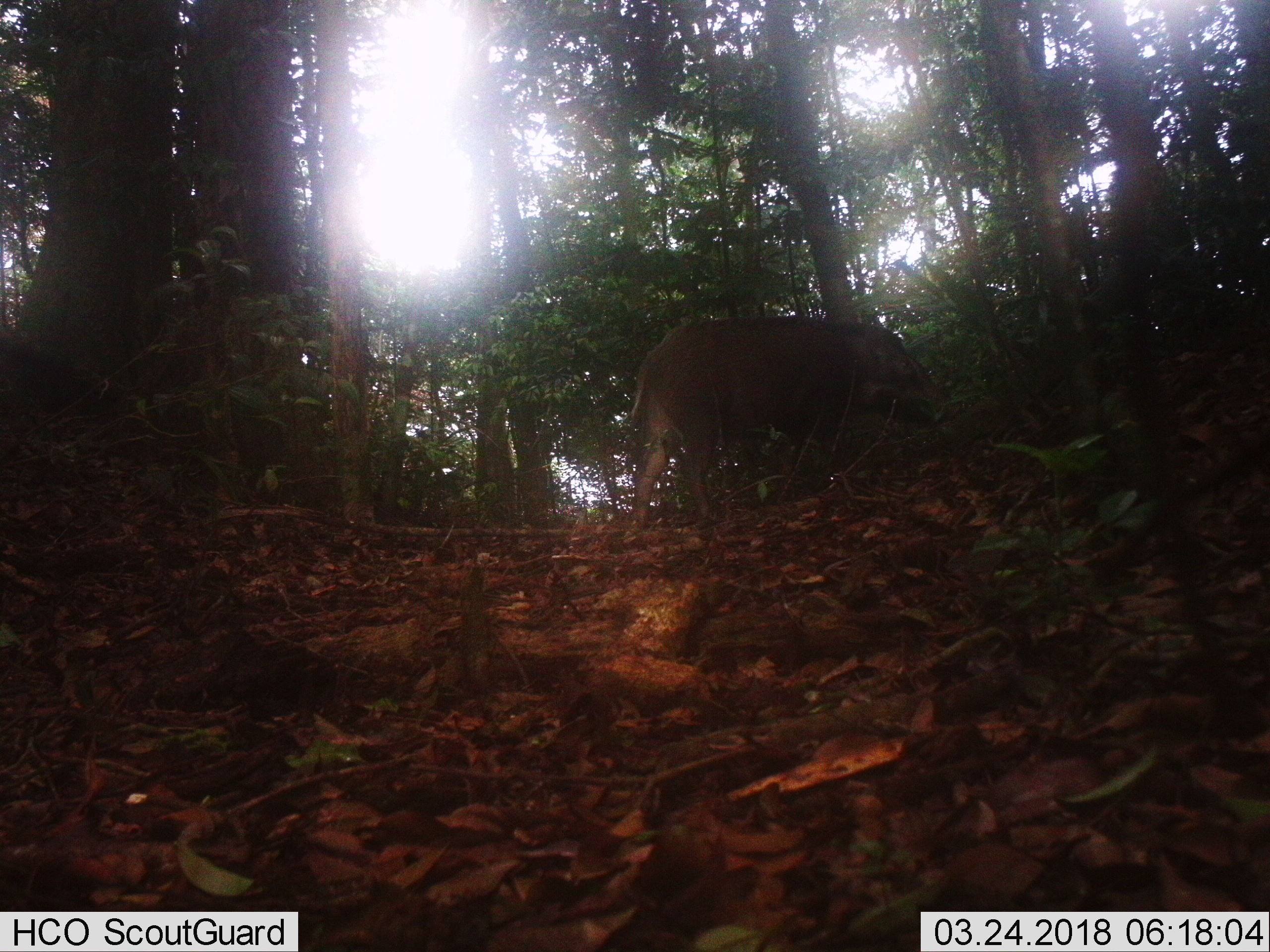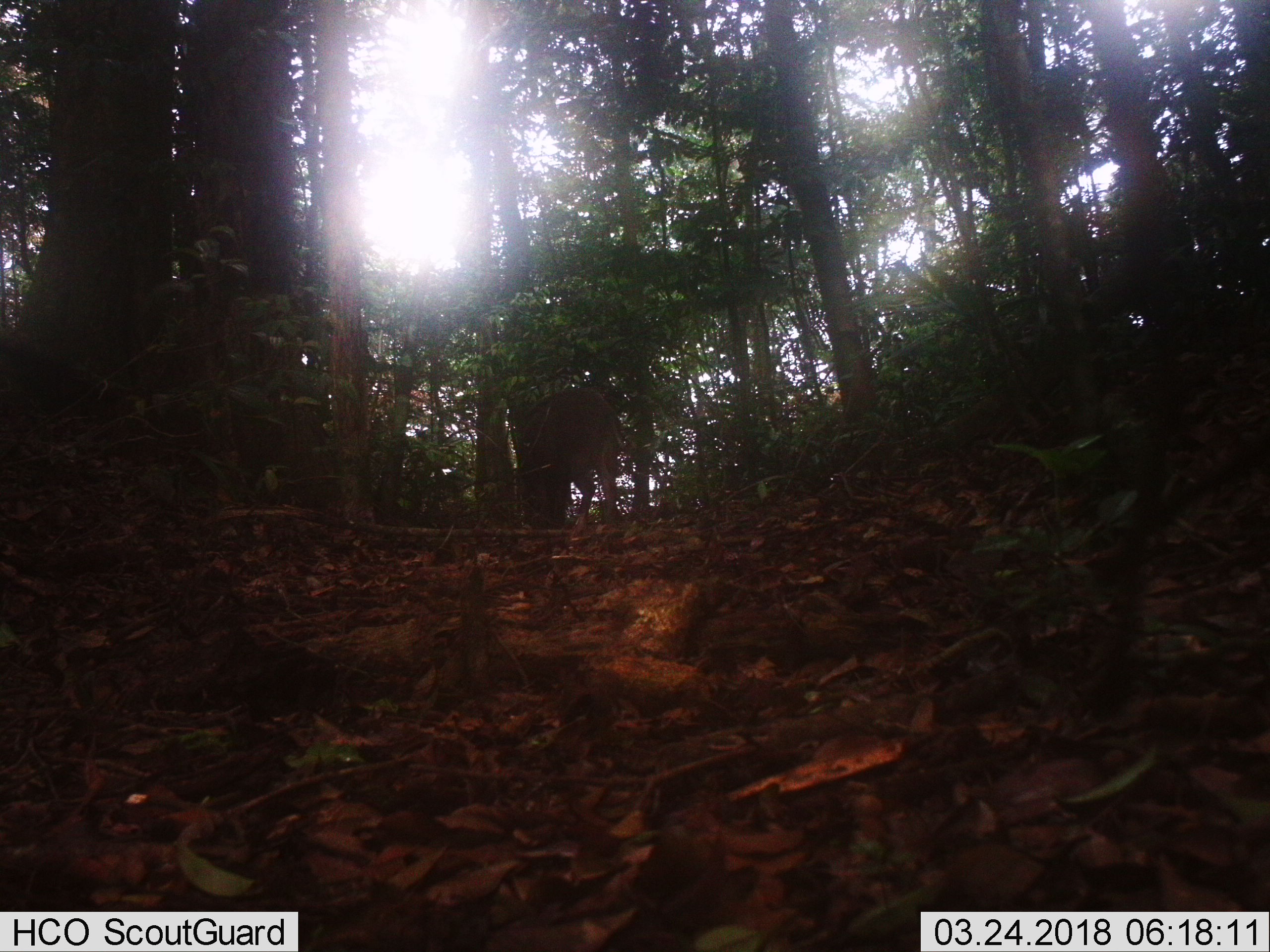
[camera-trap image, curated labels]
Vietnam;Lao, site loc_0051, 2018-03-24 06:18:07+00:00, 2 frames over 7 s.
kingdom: Animalia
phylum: Chordata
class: Mammalia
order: Artiodactyla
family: Suidae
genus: Sus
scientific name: Sus scrofa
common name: eurasian wild pig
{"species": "eurasian wild pig (Sus scrofa)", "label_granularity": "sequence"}